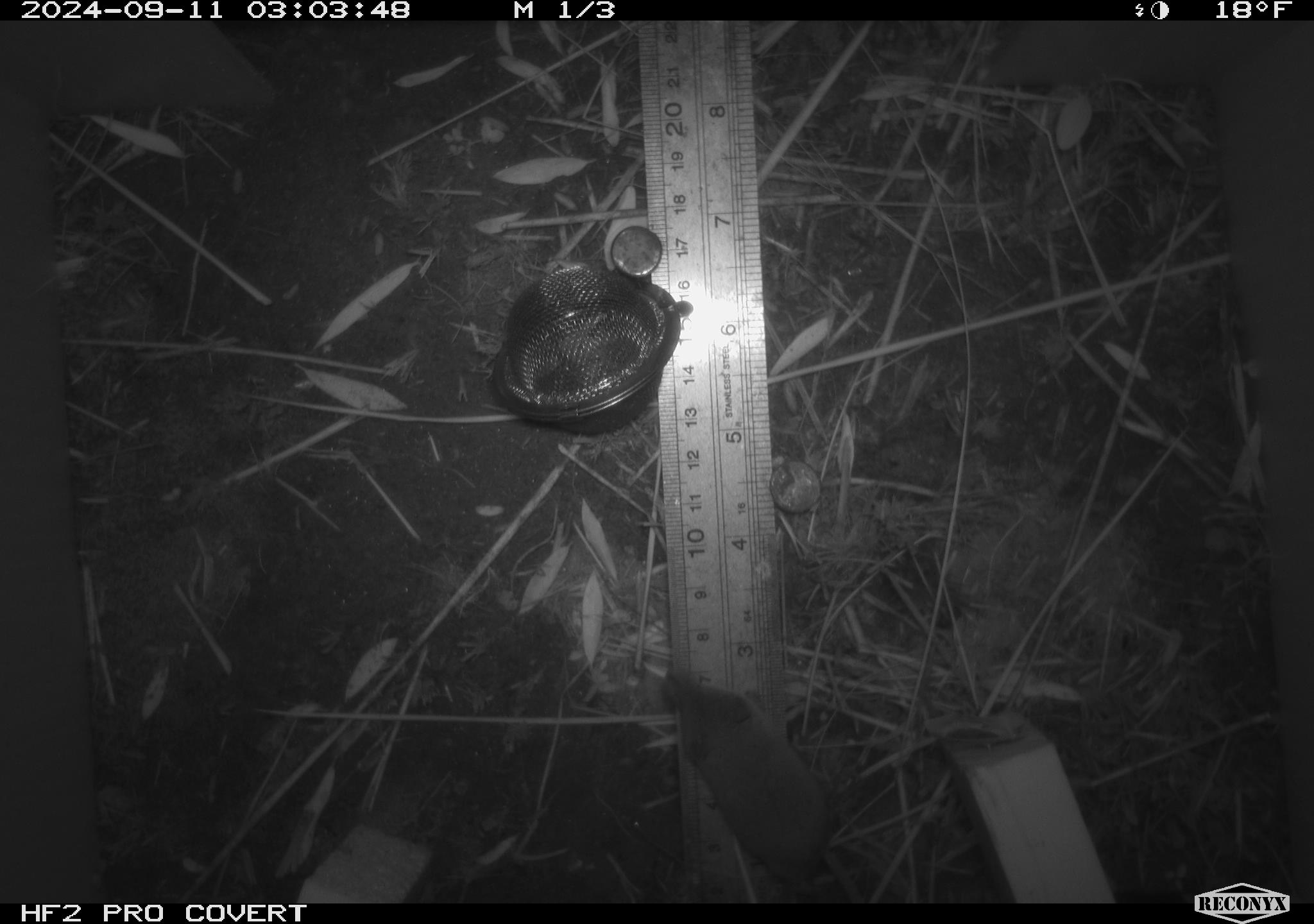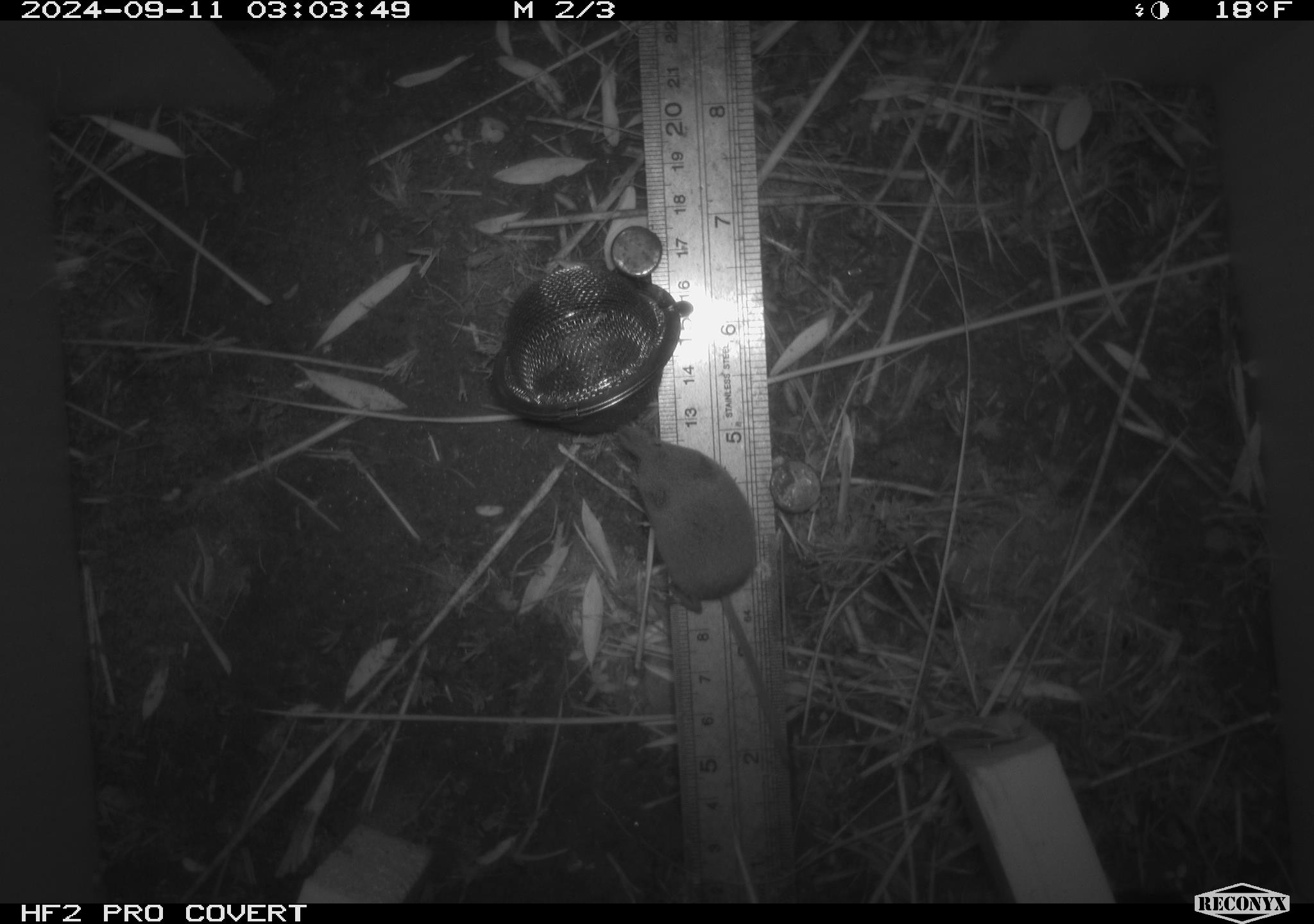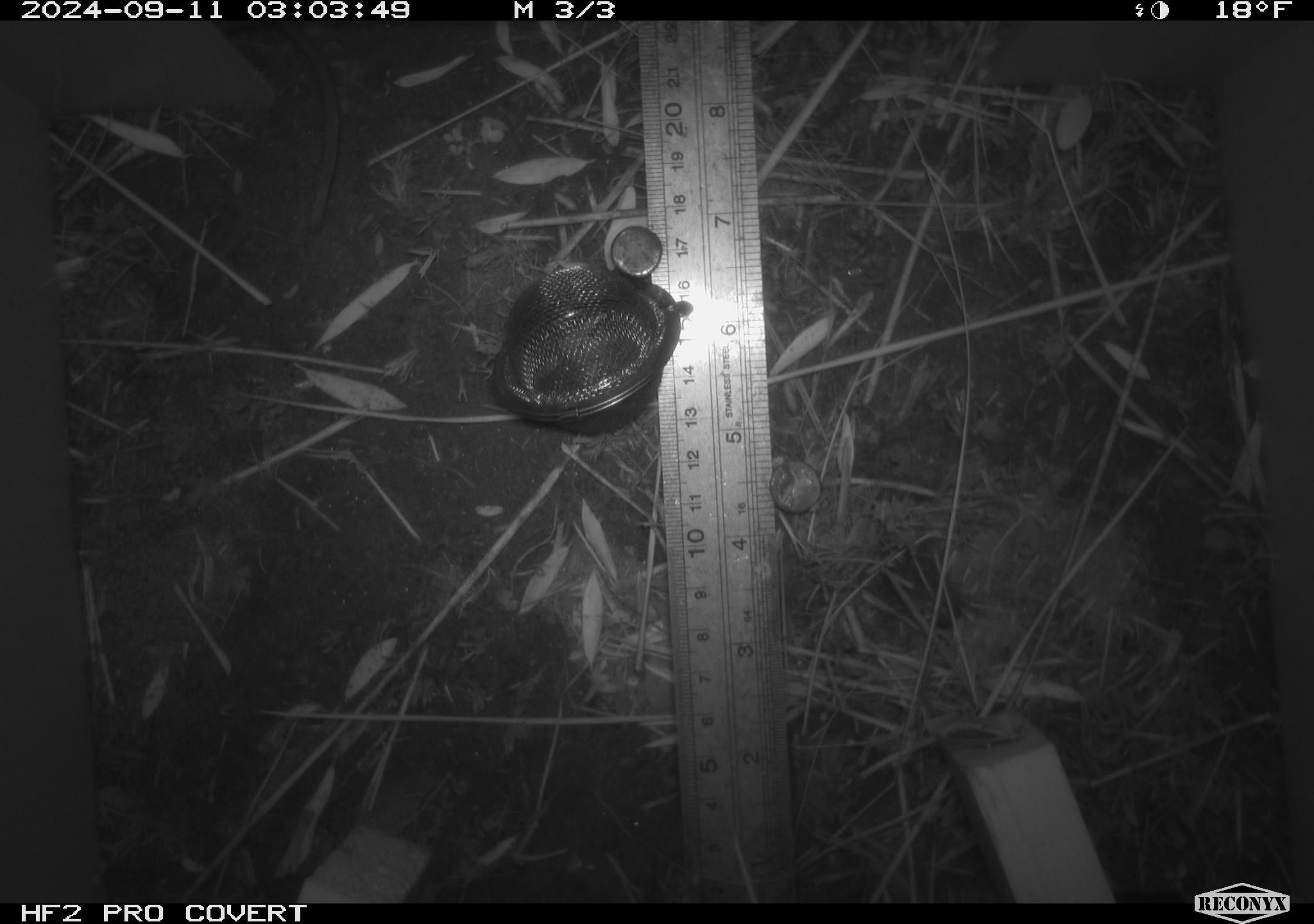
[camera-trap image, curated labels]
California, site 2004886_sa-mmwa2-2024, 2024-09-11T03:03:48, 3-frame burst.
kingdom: Animalia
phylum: Chordata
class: Mammalia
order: Eulipotyphla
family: Soricidae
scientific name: Soricidae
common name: shrews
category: soricidae family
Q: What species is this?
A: Soricidae family (shrews) (Soricidae).